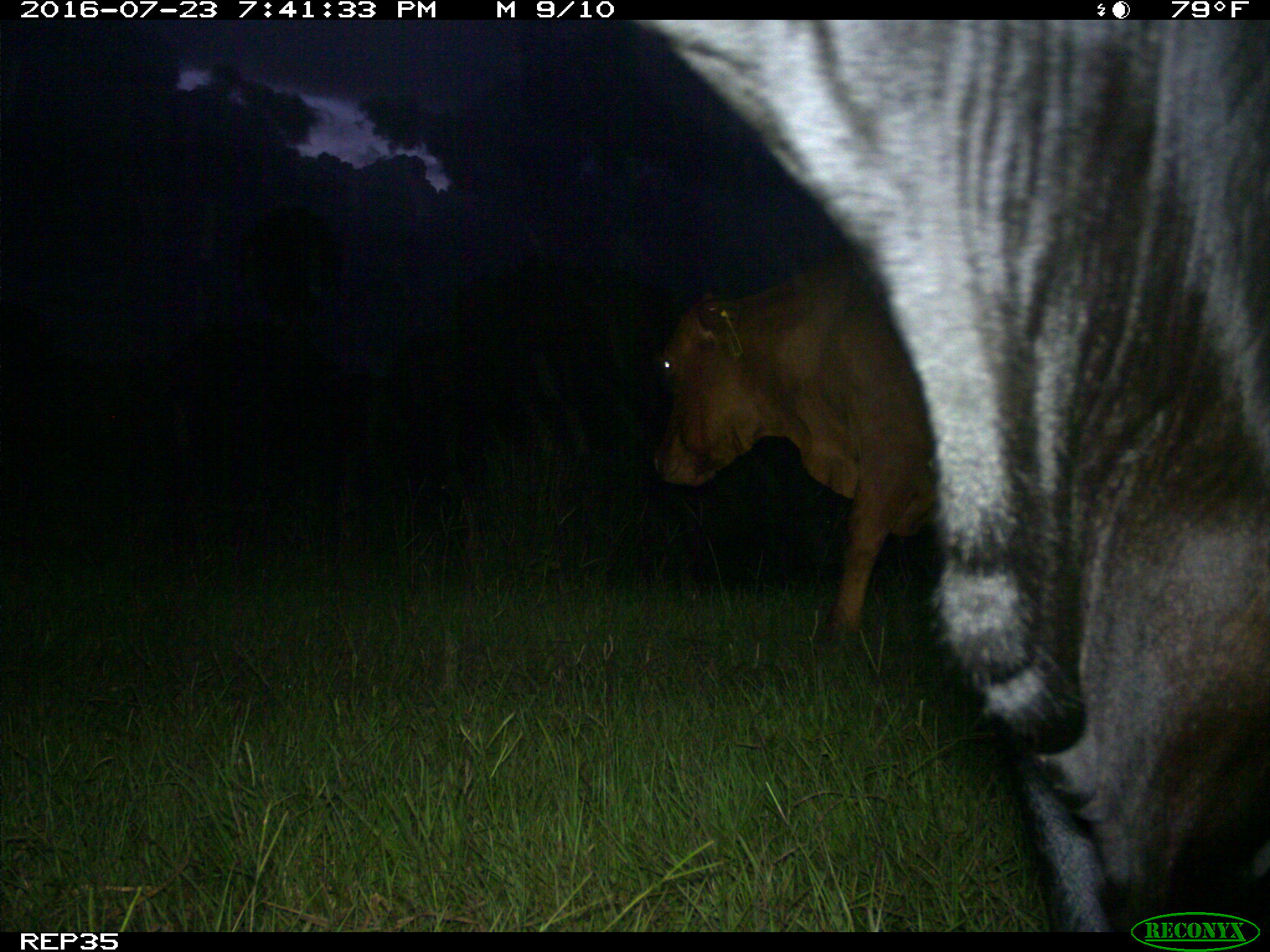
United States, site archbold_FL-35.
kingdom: Animalia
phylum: Chordata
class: Mammalia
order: Artiodactyla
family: Bovidae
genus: Bos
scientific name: Bos taurus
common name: domestic cow